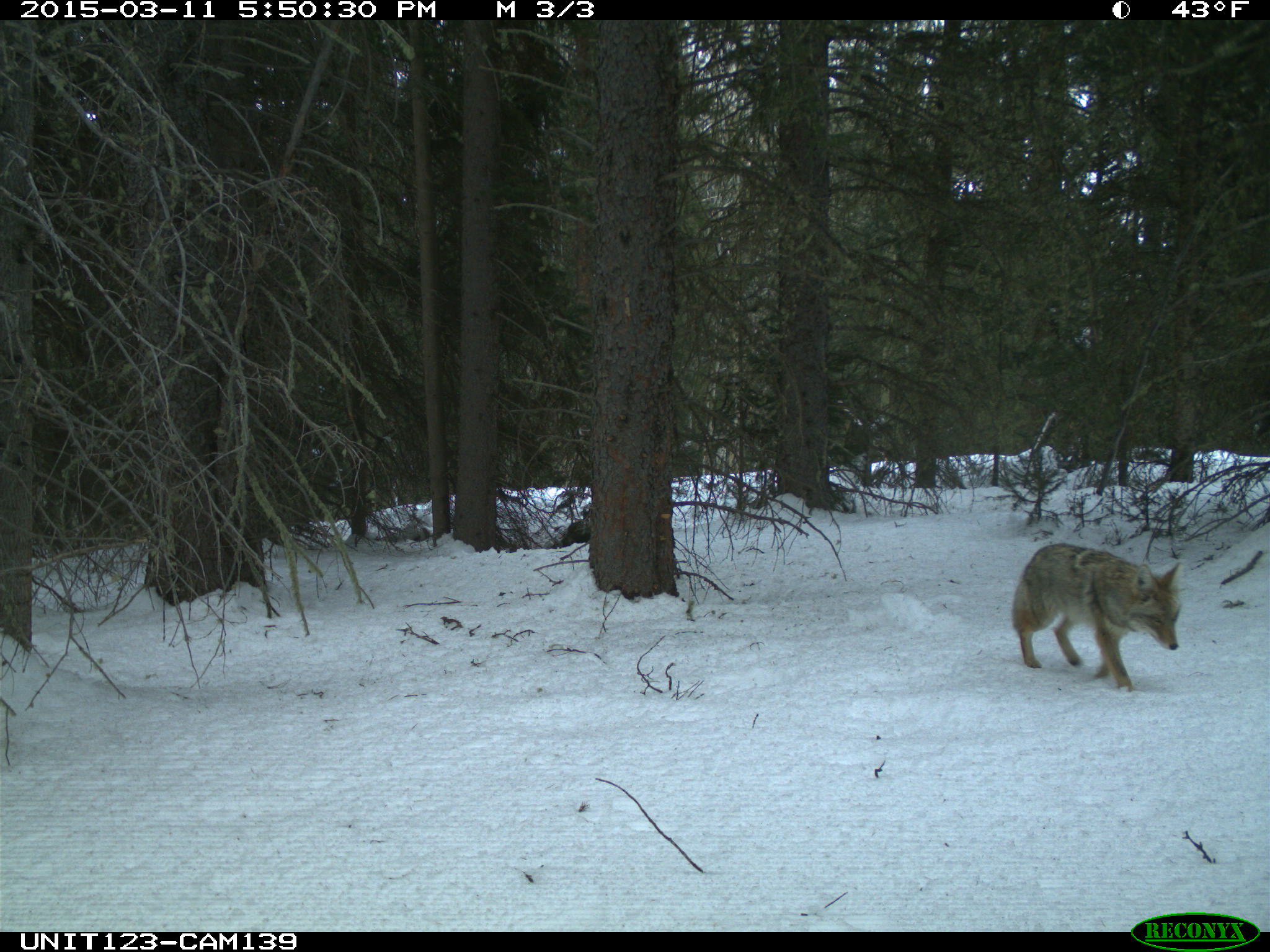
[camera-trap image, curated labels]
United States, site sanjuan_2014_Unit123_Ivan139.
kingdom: Animalia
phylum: Chordata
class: Mammalia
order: Carnivora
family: Canidae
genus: Canis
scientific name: Canis latrans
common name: coyote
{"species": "Canis latrans (coyote)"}